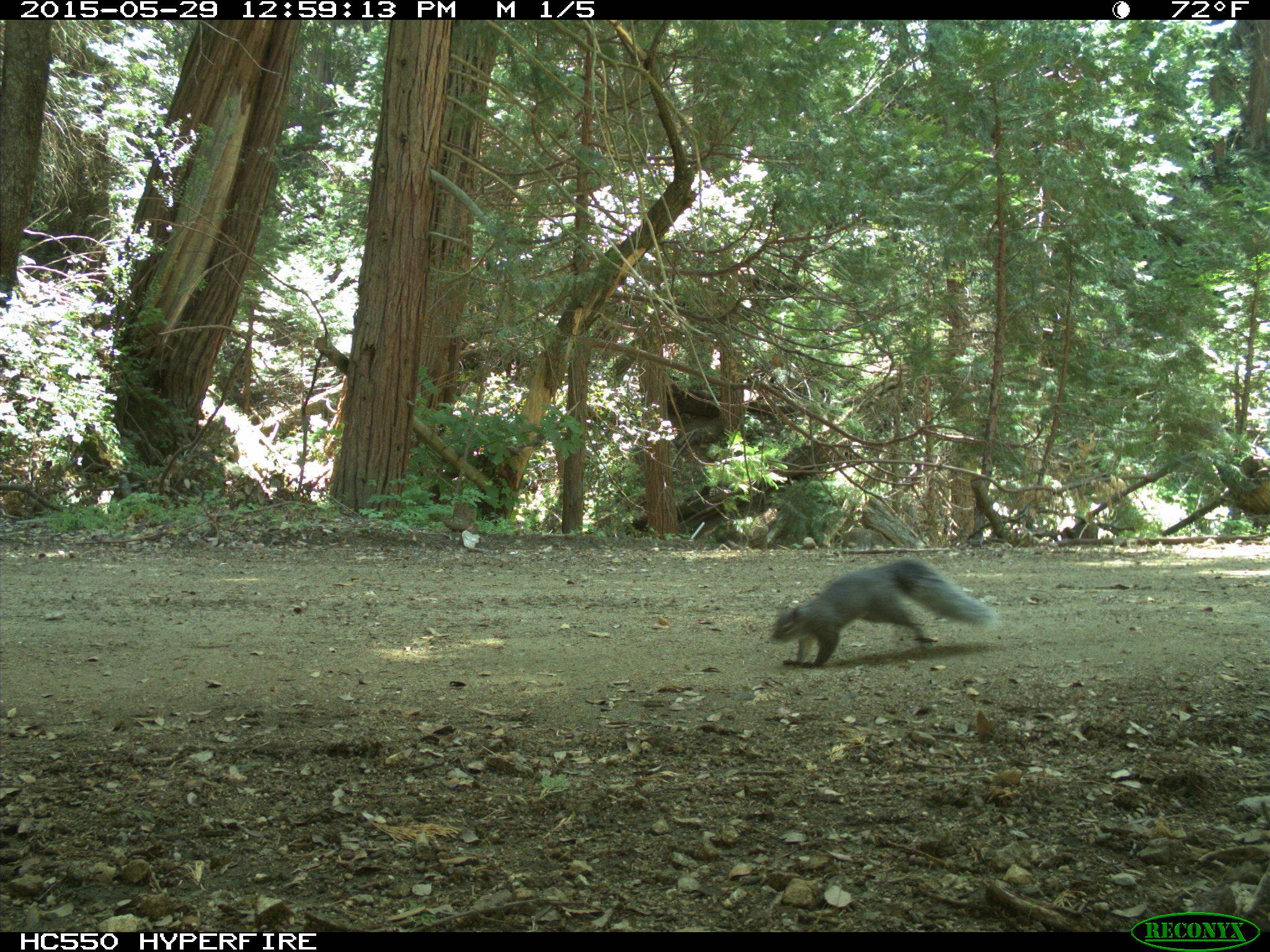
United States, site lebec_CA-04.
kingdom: Animalia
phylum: Chordata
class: Mammalia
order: Rodentia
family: Sciuridae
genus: Sciurus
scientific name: Sciurus carolinensis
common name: eastern gray squirrel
Sciurus carolinensis (eastern gray squirrel).